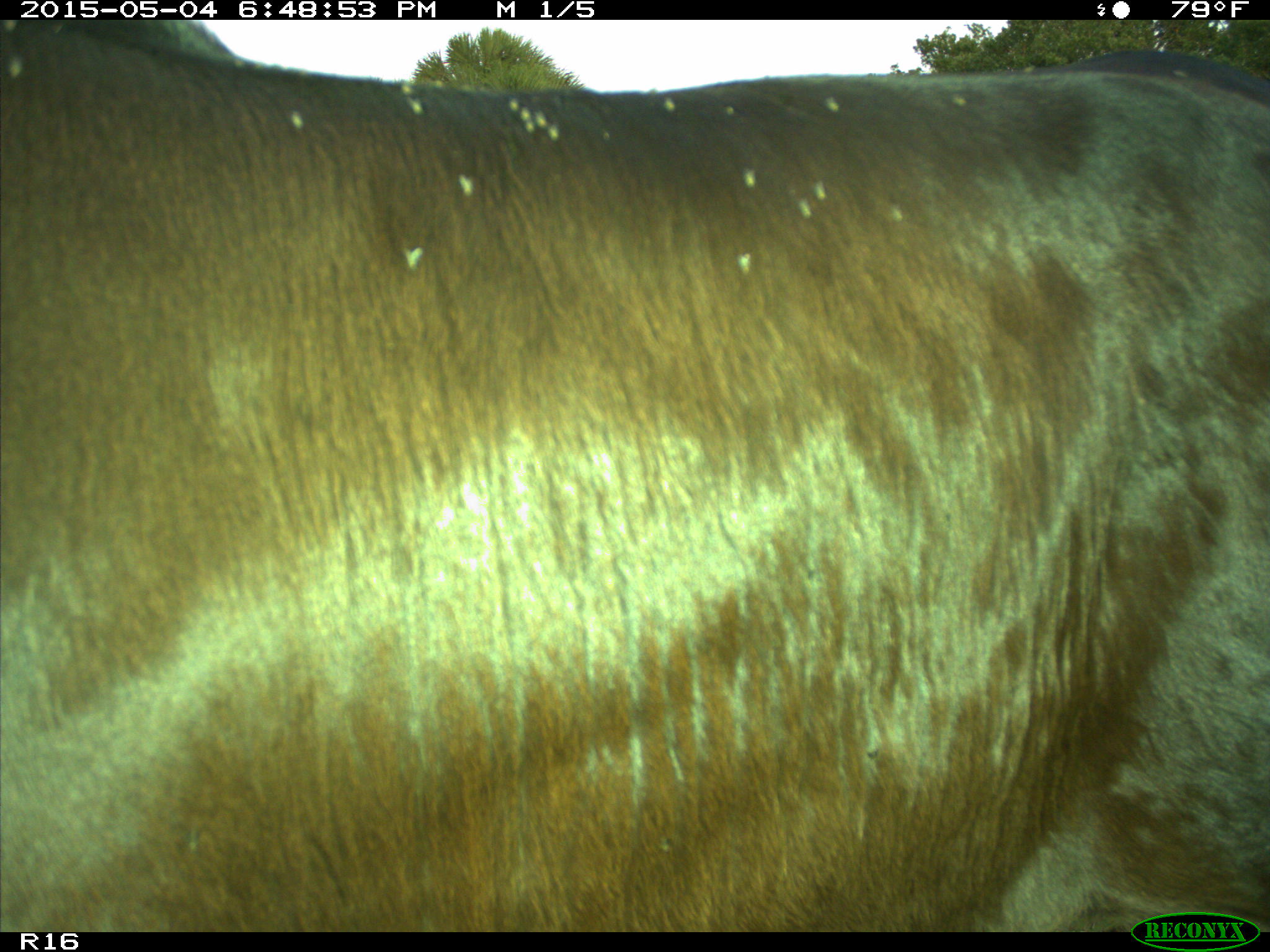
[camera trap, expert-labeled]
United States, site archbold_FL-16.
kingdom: Animalia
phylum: Chordata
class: Mammalia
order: Artiodactyla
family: Bovidae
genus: Bos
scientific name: Bos taurus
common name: domestic cow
Bos taurus (domestic cow).